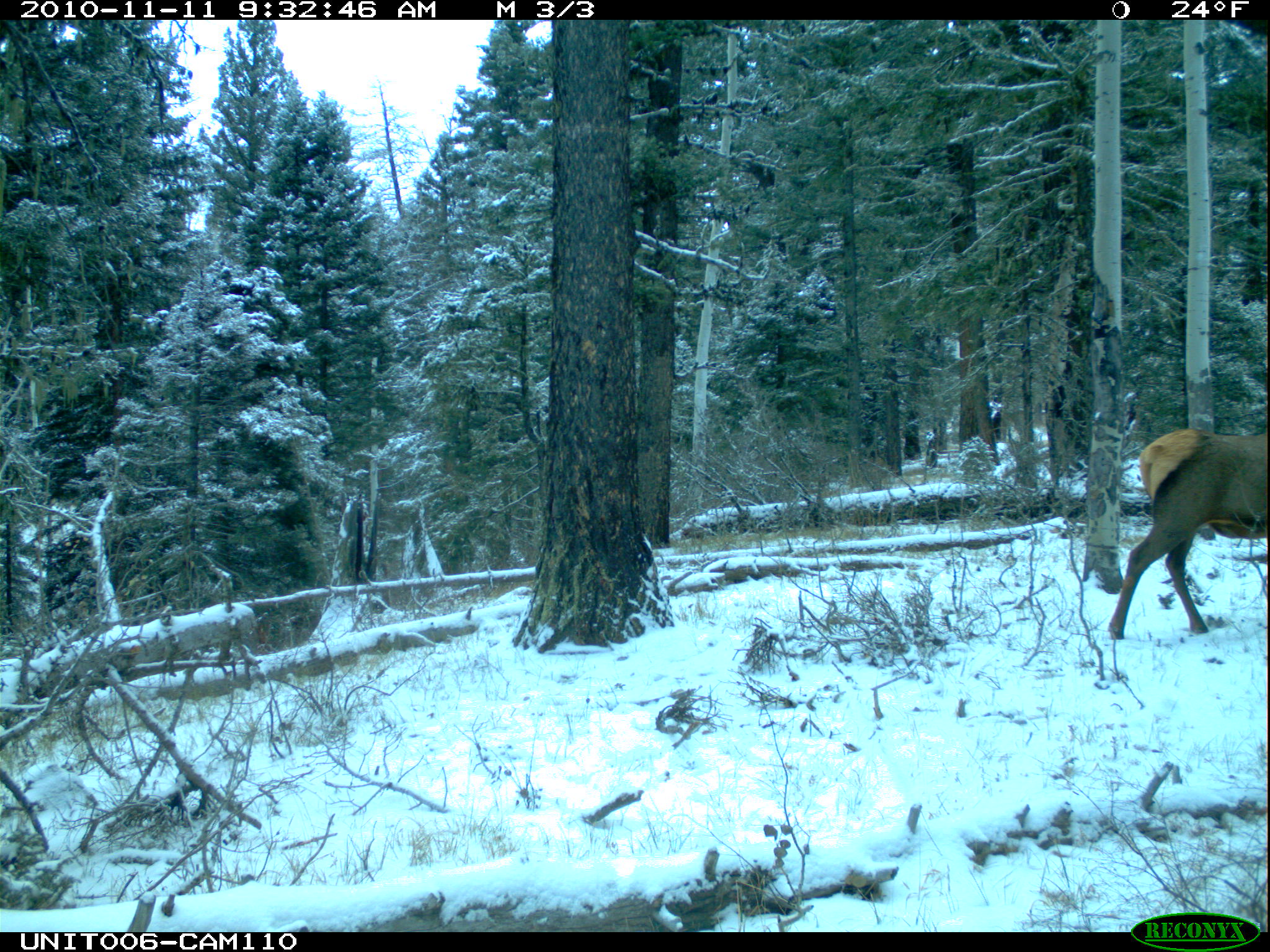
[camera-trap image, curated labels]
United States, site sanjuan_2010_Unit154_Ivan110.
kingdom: Animalia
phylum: Chordata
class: Mammalia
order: Artiodactyla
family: Cervidae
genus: Cervus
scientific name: Cervus elaphus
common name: red deer